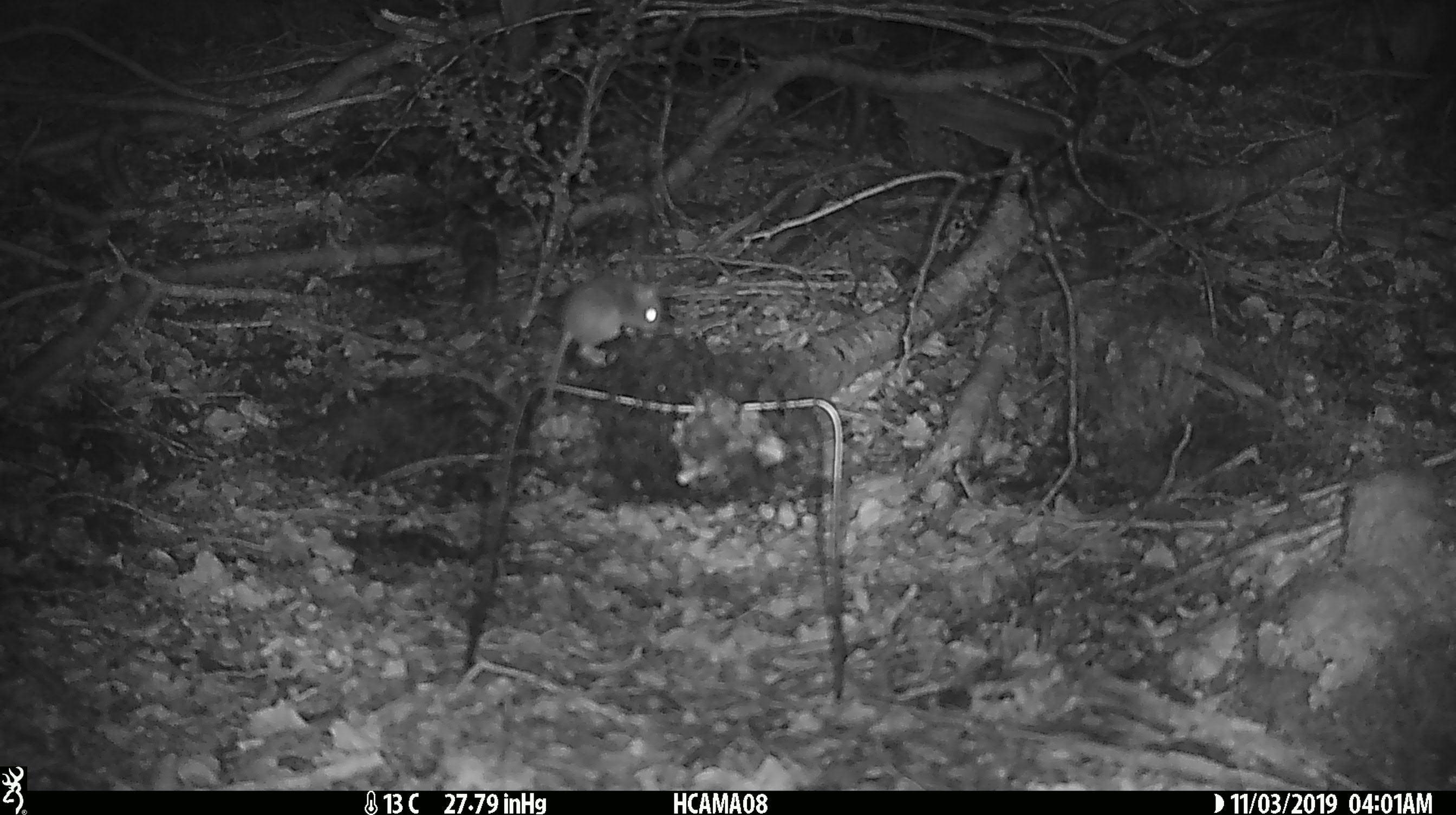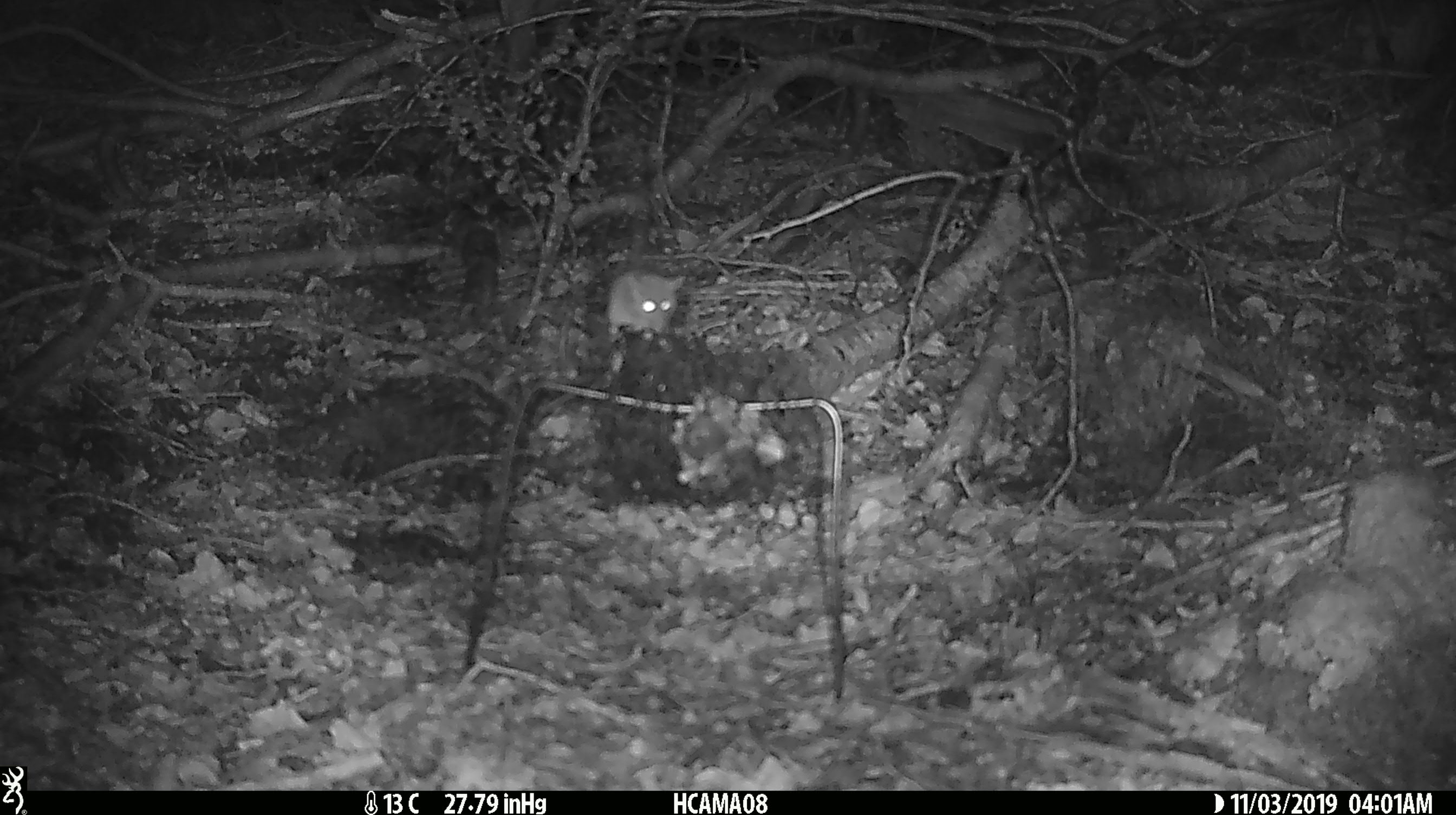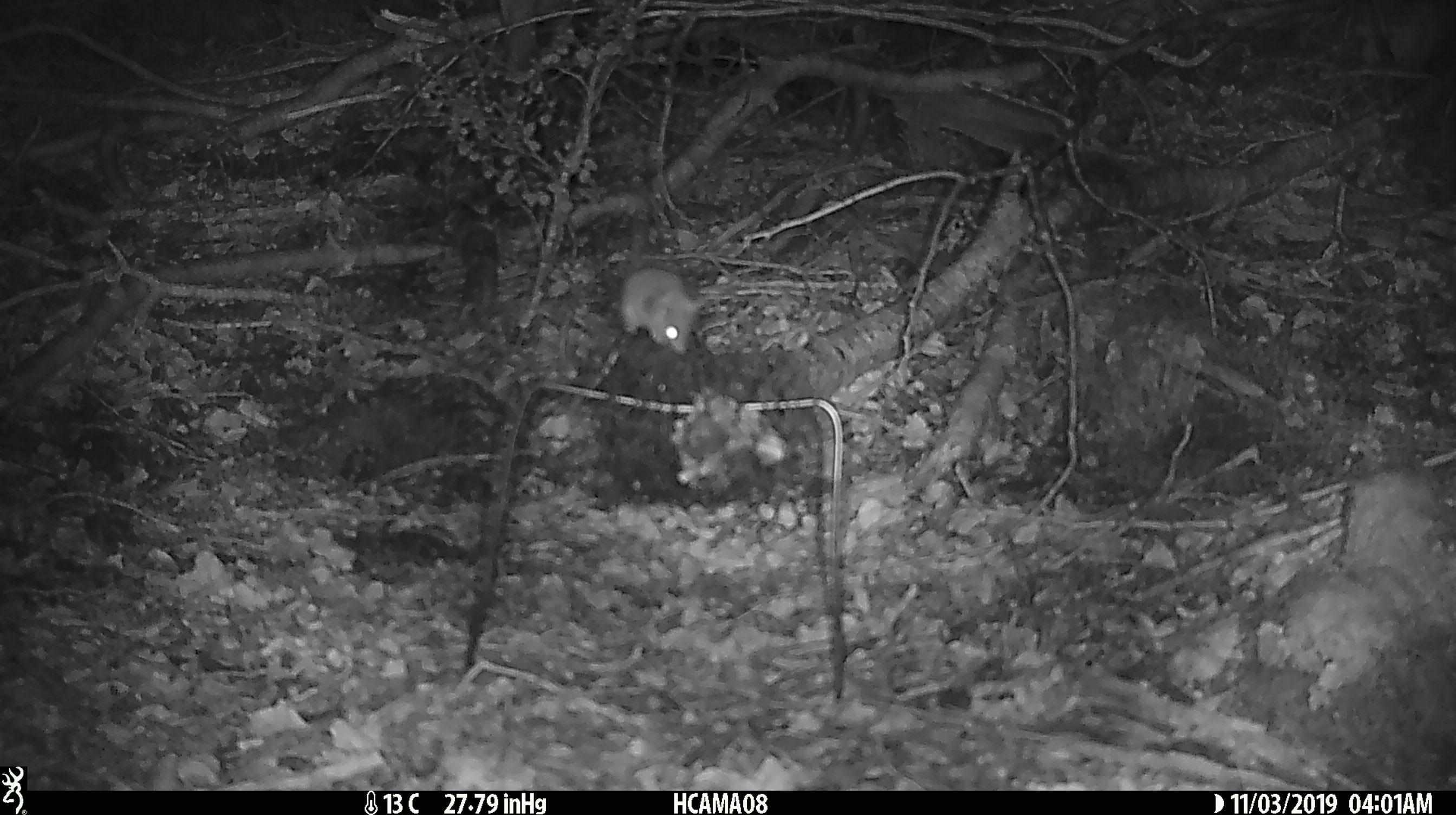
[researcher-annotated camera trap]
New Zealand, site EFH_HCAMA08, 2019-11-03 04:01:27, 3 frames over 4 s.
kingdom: Animalia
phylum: Chordata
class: Mammalia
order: Rodentia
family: Muridae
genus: Mus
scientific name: Mus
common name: mouse